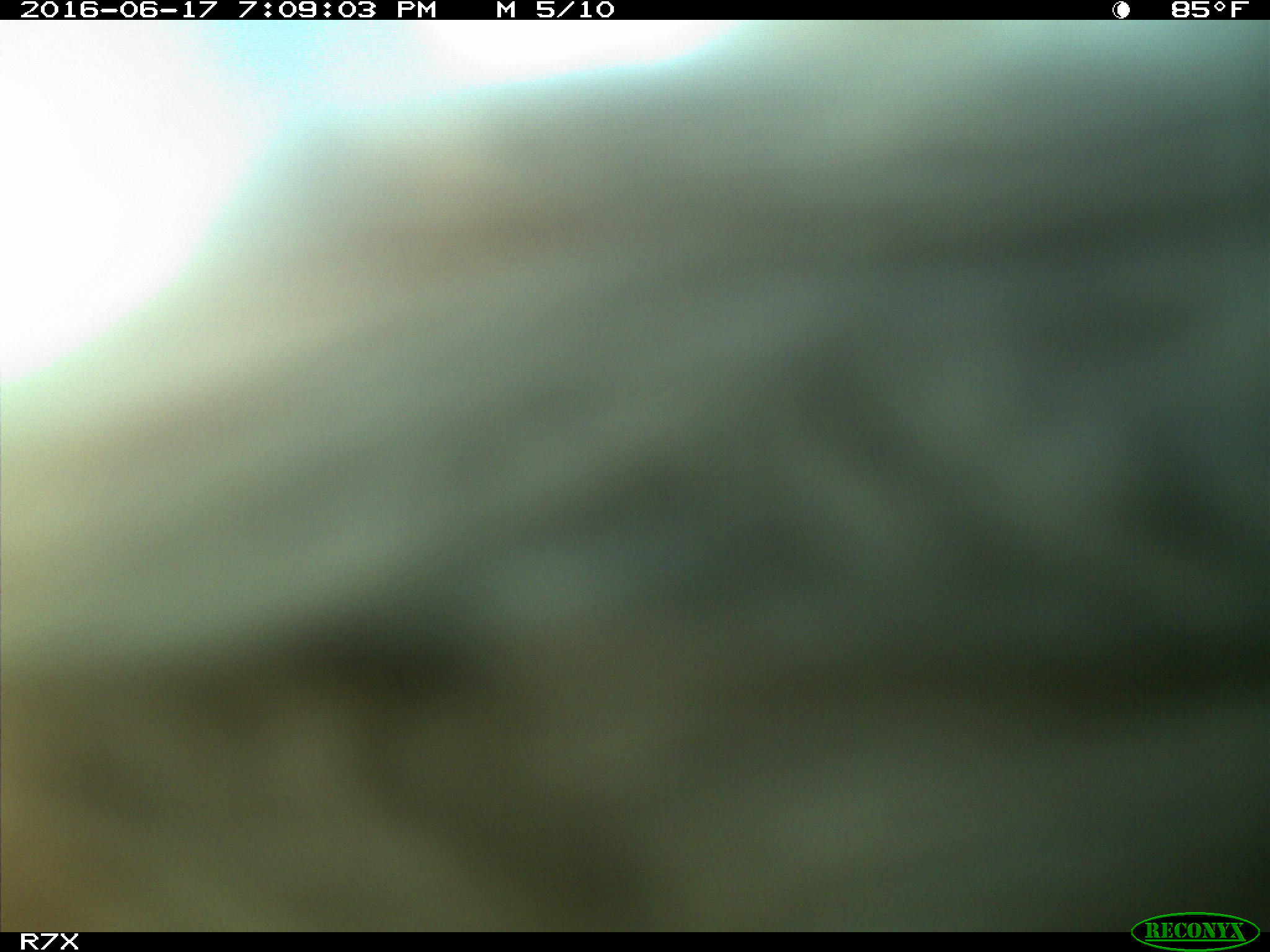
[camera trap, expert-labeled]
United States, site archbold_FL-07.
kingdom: Animalia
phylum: Chordata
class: Mammalia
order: Artiodactyla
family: Bovidae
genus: Bos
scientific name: Bos taurus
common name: domestic cow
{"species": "Bos taurus (domestic cow)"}